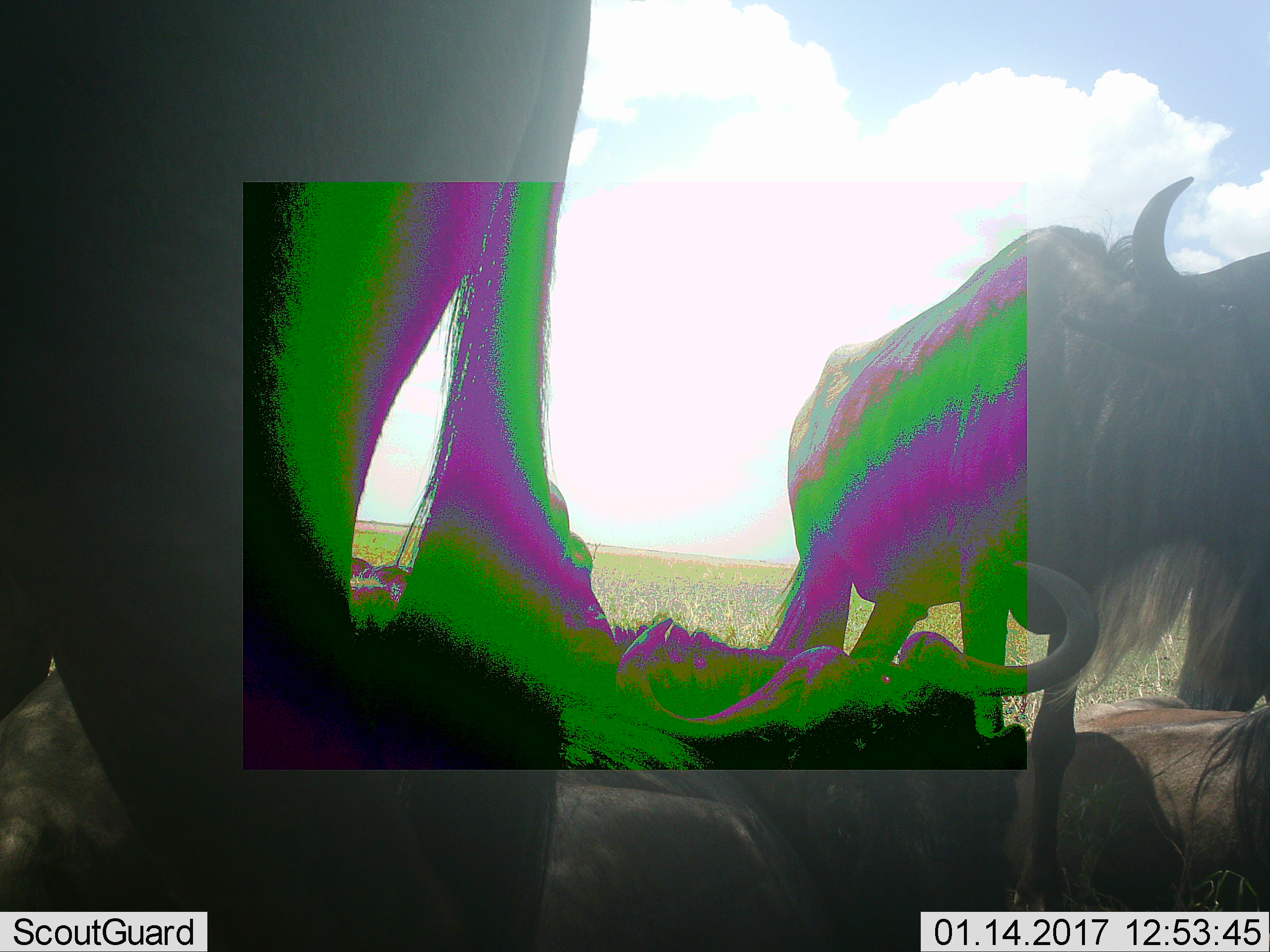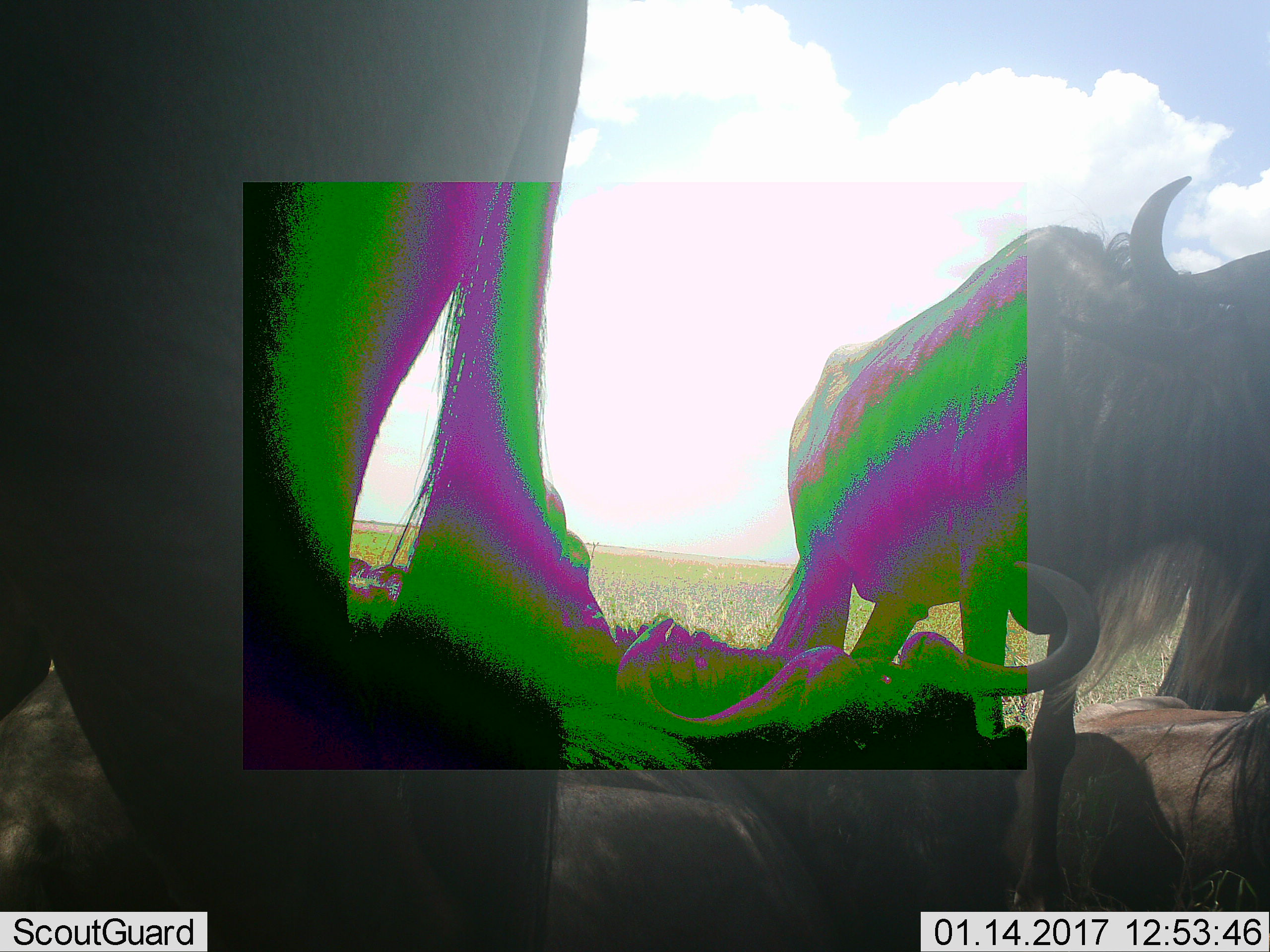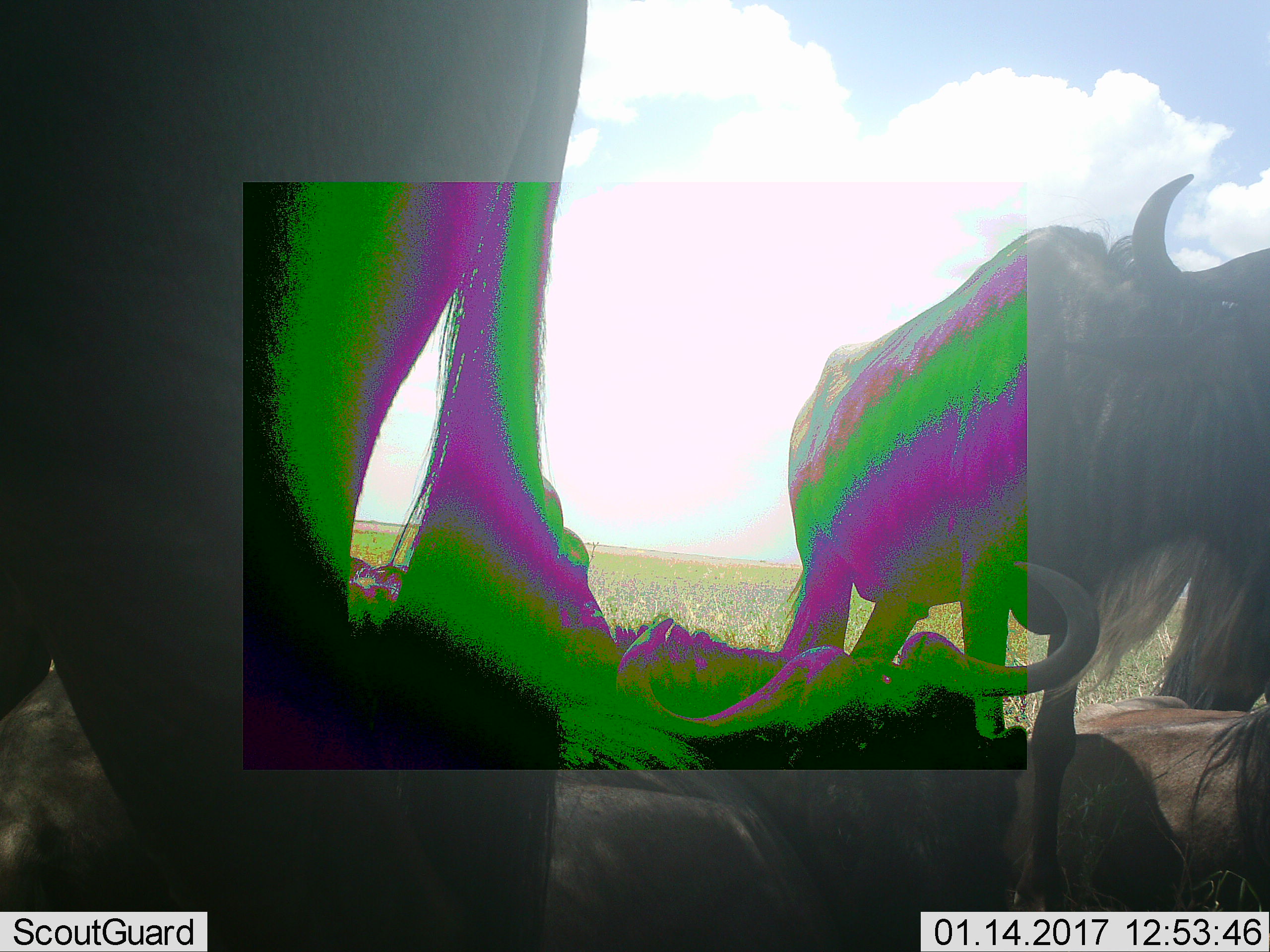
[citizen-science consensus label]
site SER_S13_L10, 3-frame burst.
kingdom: Animalia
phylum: Chordata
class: Mammalia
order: Artiodactyla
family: Bovidae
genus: Connochaetes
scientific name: Connochaetes taurinus taurinus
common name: blue wildebeest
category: wildebeestblue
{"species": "wildebeestblue (blue wildebeest) (Connochaetes taurinus taurinus)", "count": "5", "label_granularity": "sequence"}